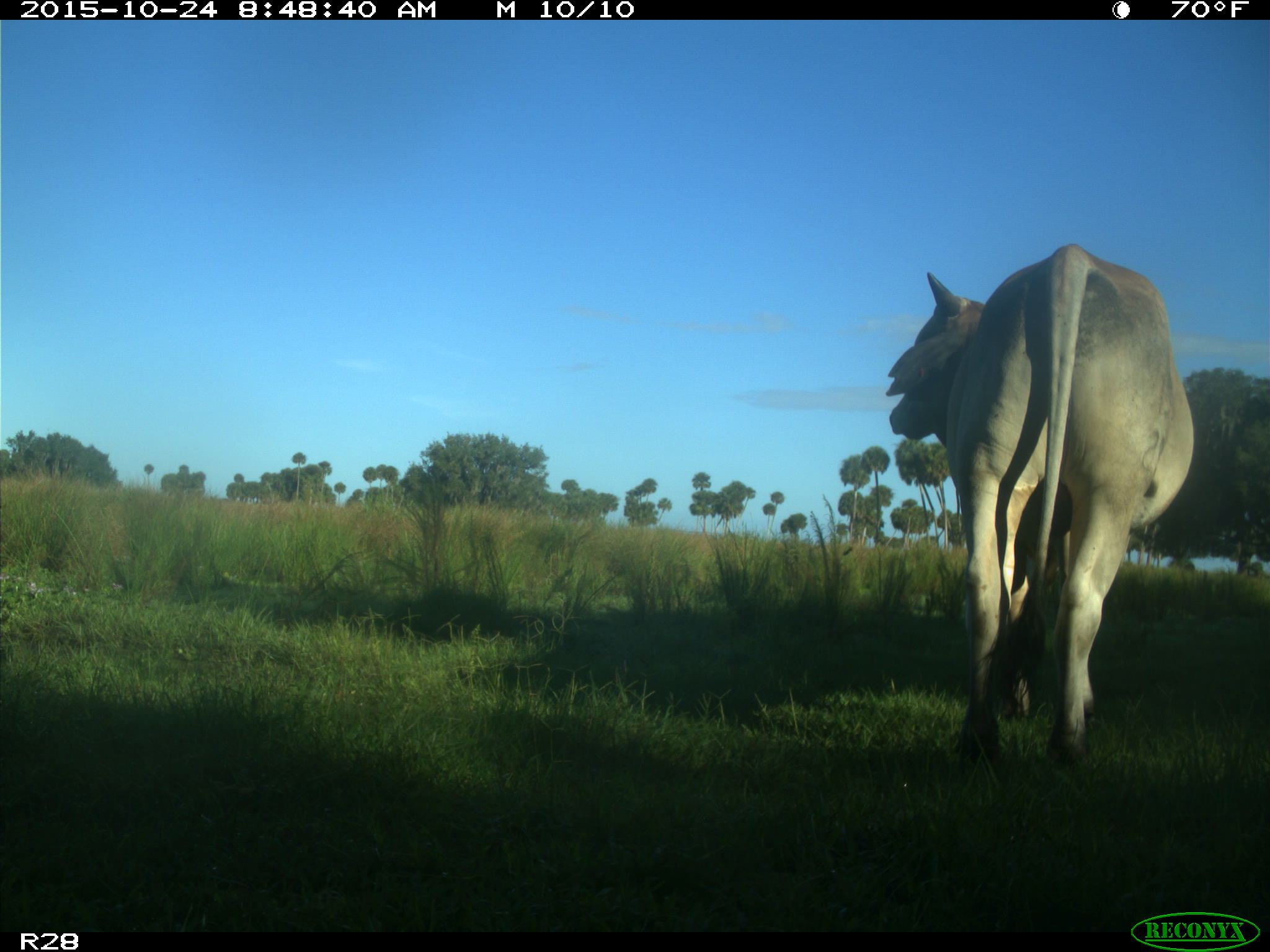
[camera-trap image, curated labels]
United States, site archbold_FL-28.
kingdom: Animalia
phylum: Chordata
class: Mammalia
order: Artiodactyla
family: Bovidae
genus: Bos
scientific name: Bos taurus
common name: domestic cow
Bos taurus (domestic cow).